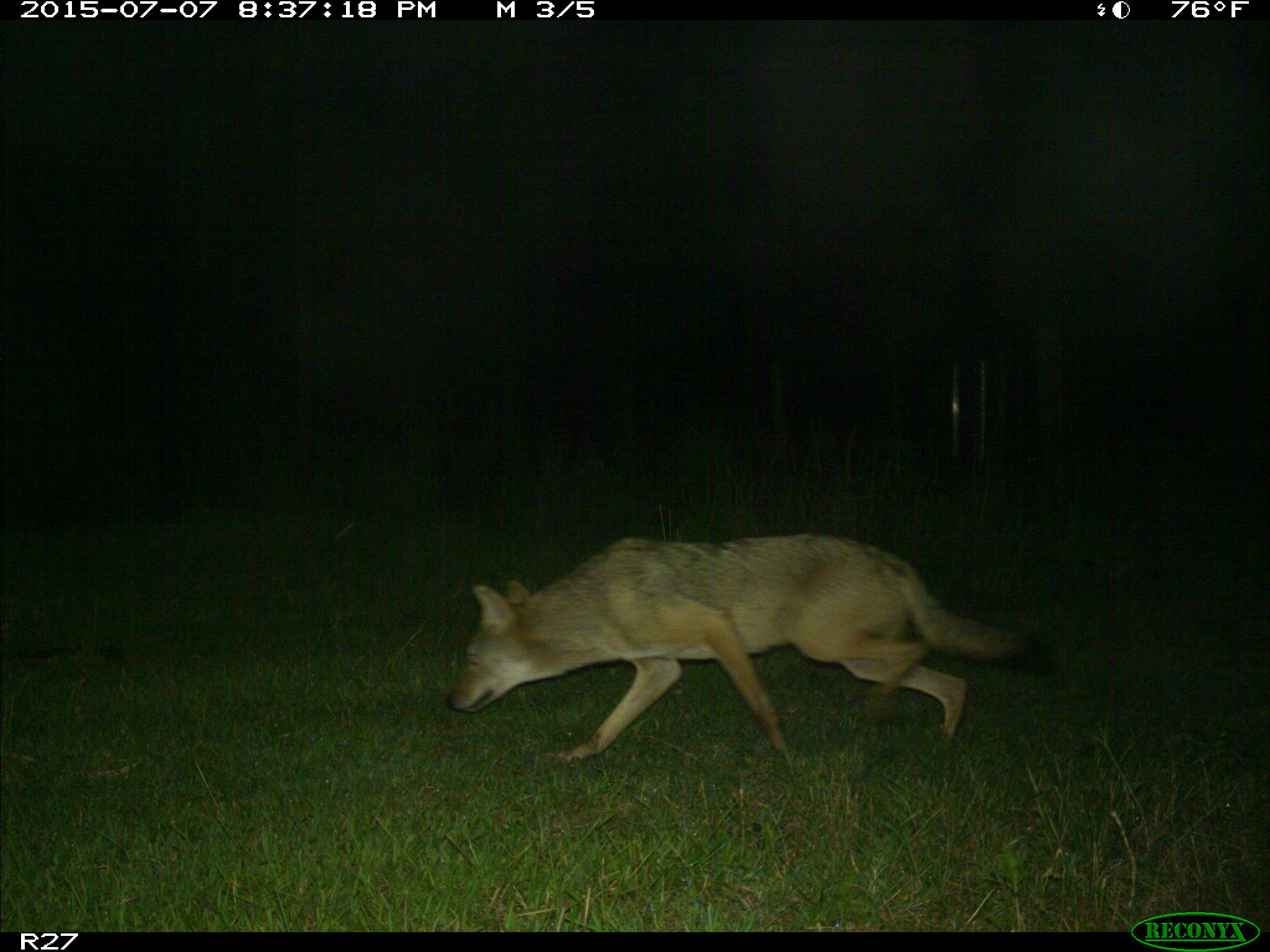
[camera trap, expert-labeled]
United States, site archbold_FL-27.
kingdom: Animalia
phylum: Chordata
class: Mammalia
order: Carnivora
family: Canidae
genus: Canis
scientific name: Canis latrans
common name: coyote